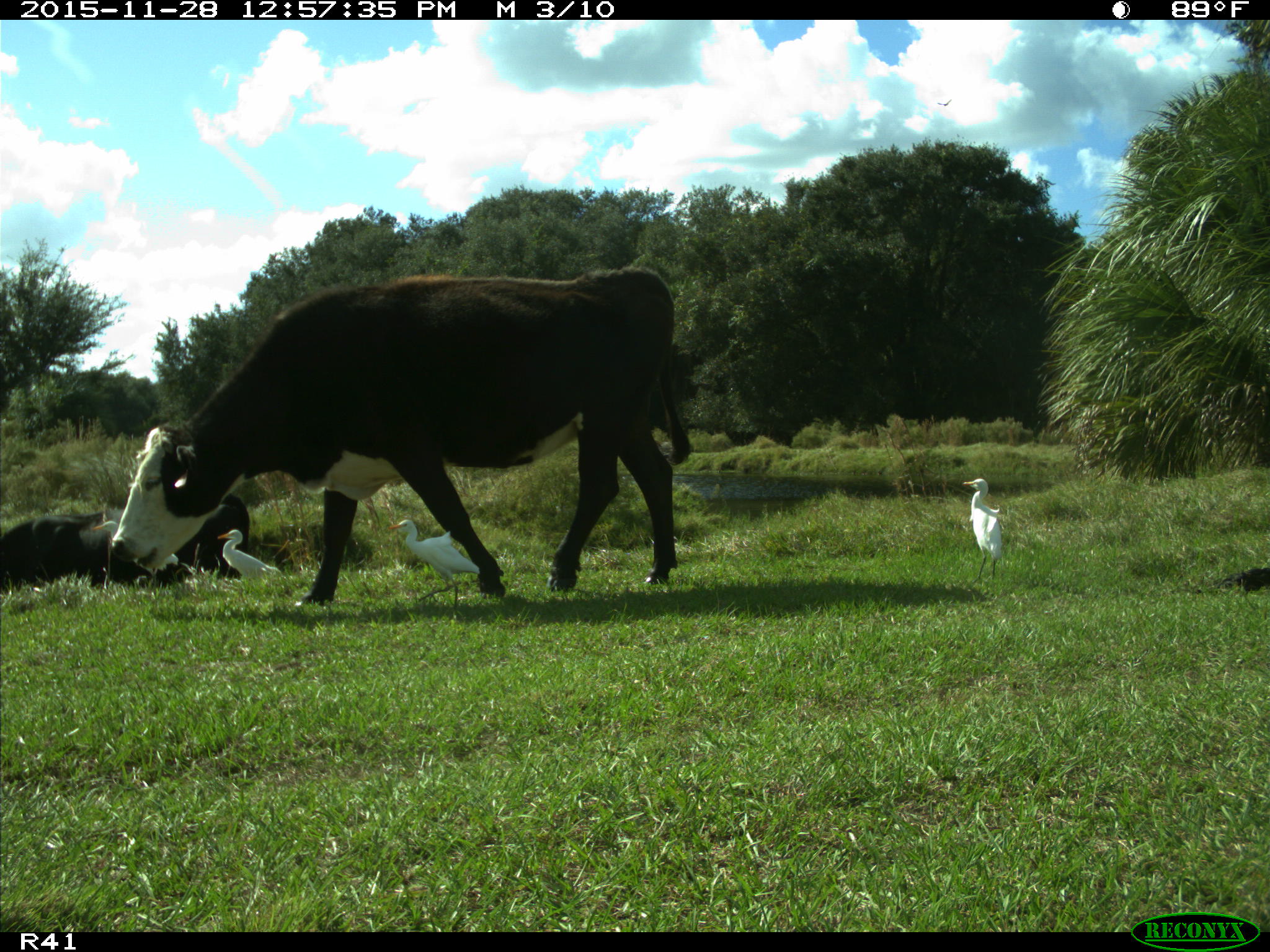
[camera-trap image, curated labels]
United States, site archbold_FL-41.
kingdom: Animalia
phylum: Chordata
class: Mammalia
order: Artiodactyla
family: Bovidae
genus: Bos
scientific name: Bos taurus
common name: domestic cow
Bos taurus (domestic cow).